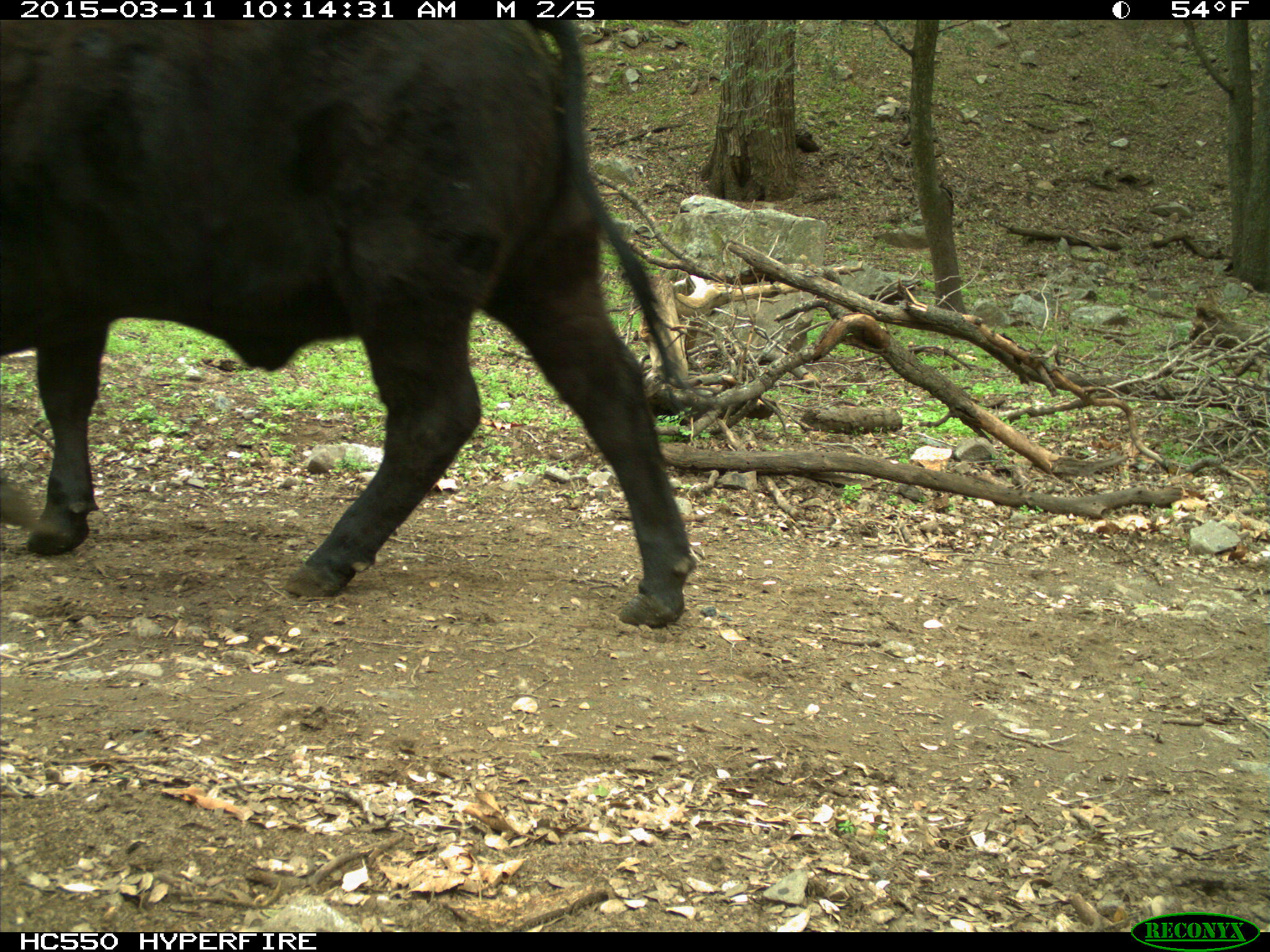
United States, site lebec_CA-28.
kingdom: Animalia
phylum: Chordata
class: Mammalia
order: Artiodactyla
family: Bovidae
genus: Bos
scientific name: Bos taurus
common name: domestic cow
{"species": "Bos taurus (domestic cow)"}